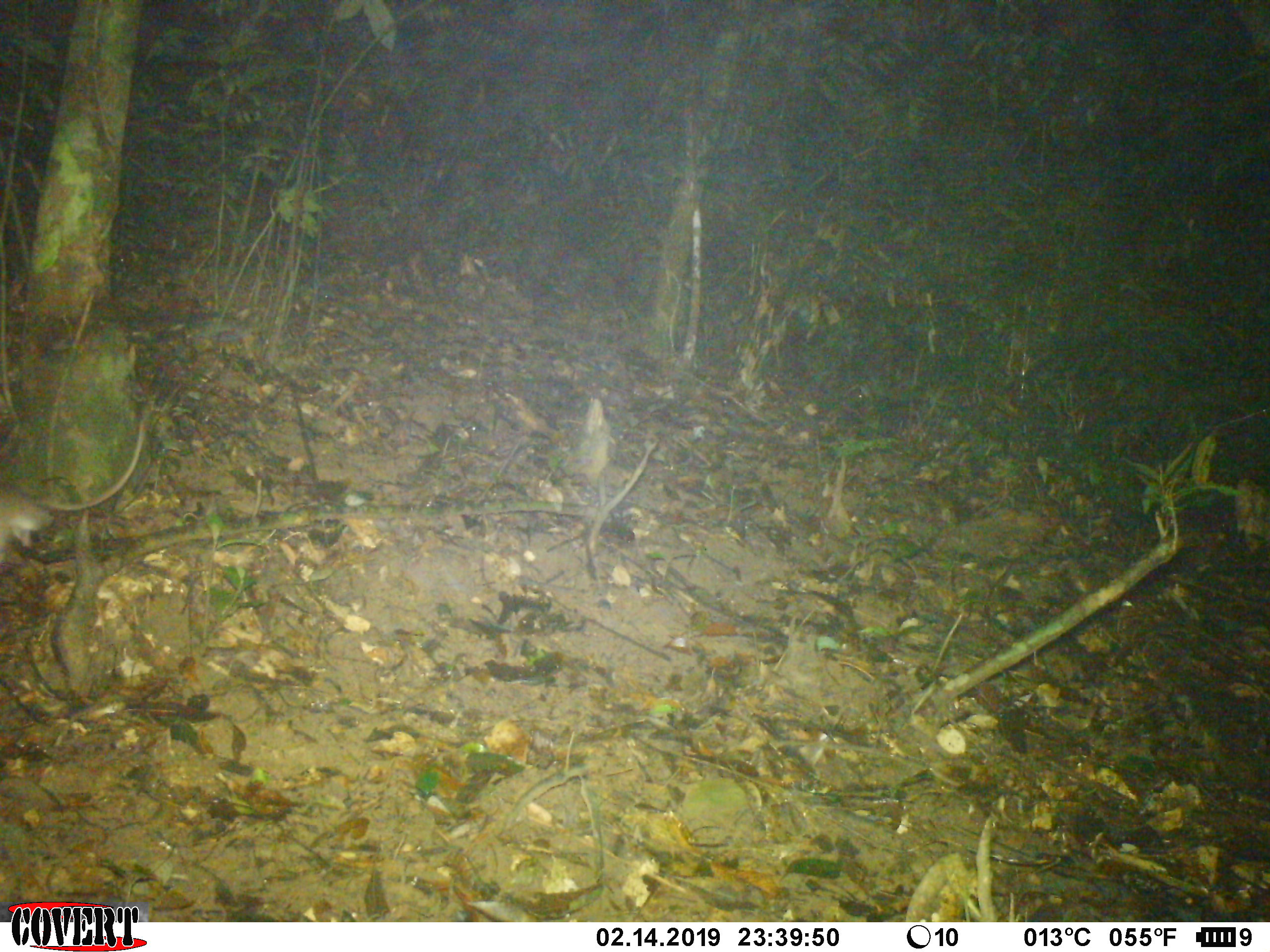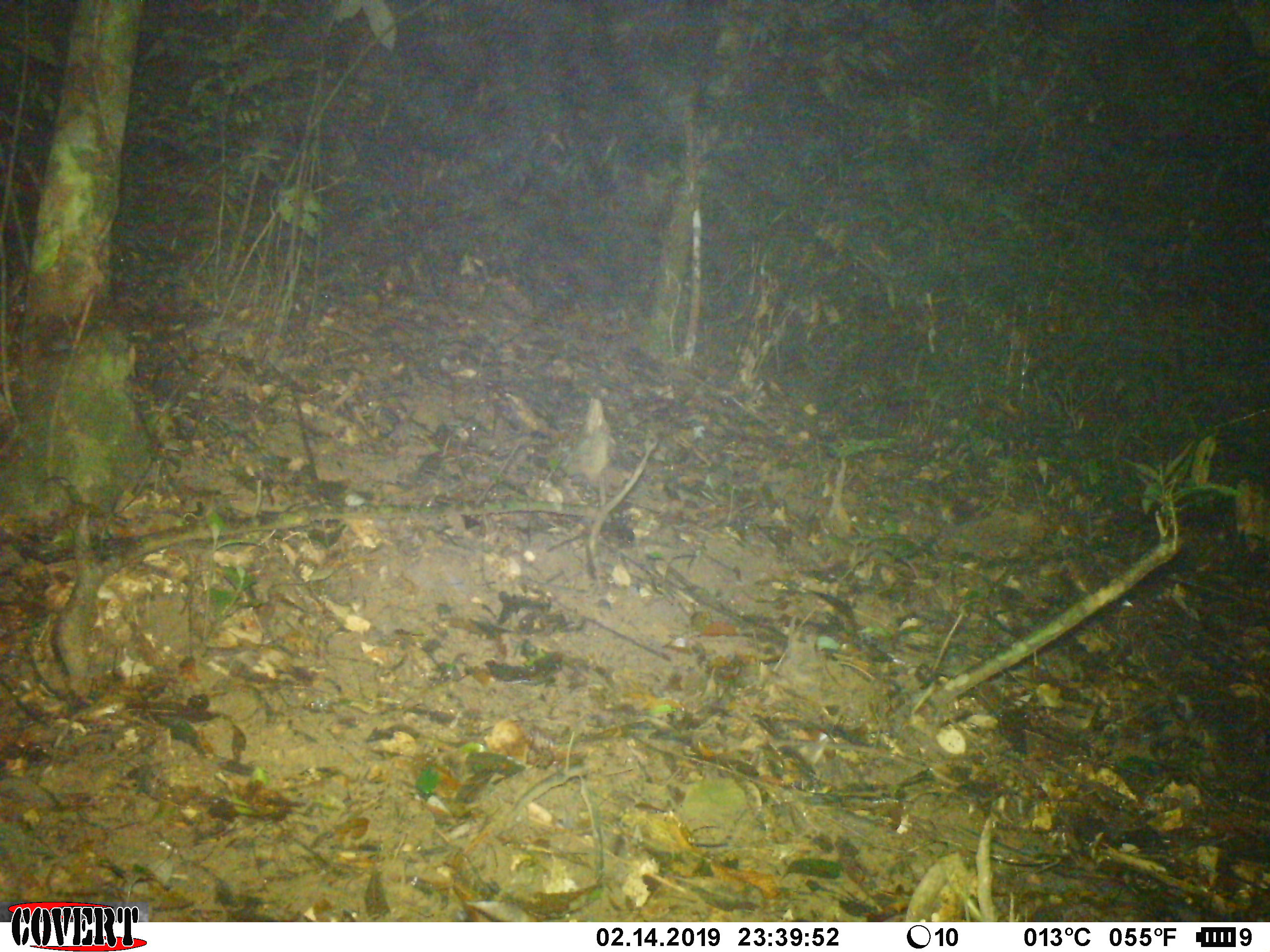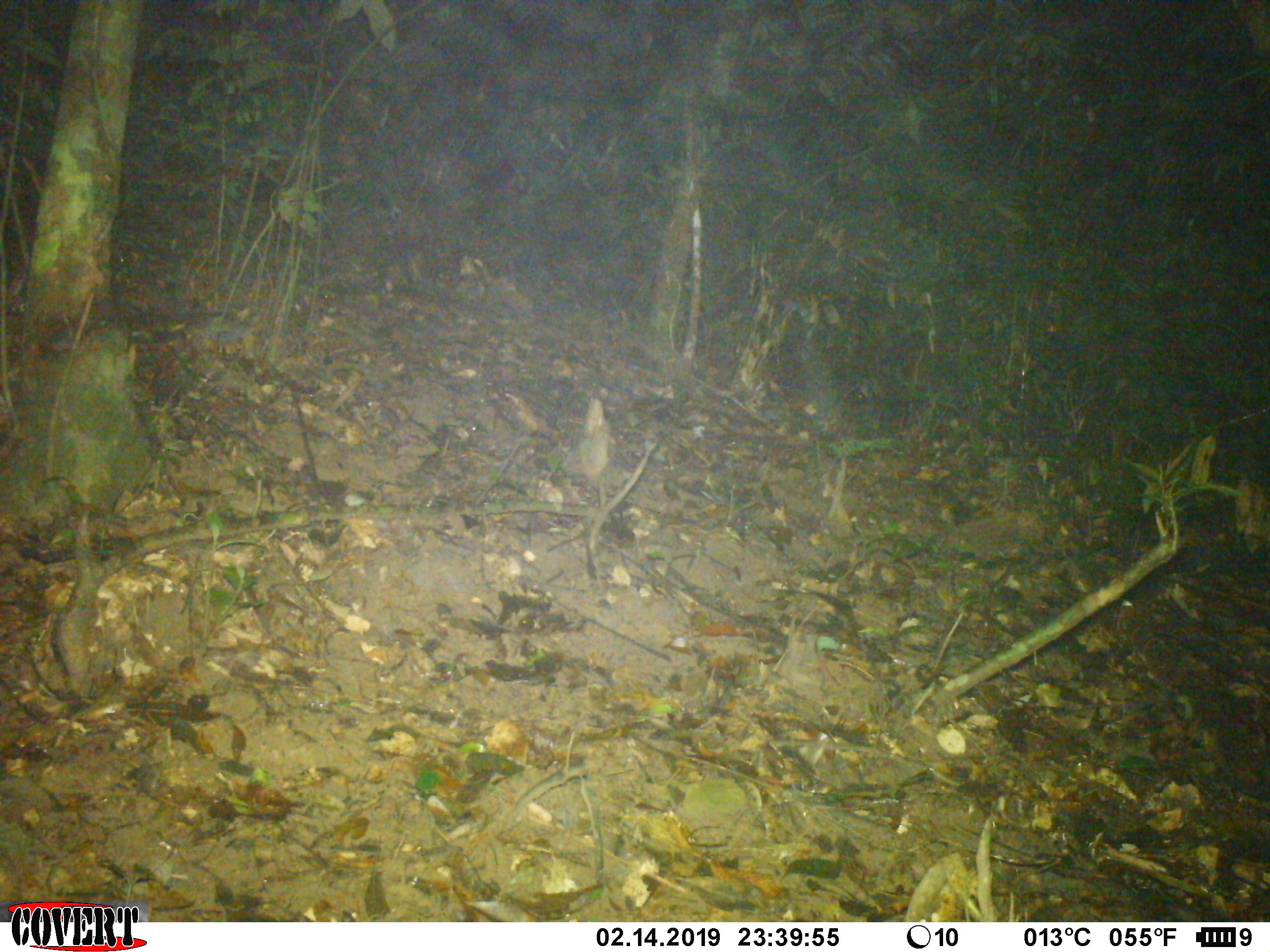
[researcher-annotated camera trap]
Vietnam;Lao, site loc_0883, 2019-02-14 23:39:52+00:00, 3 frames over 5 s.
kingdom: Animalia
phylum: Chordata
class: Mammalia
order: Rodentia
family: Muridae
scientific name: Muridae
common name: old-world mice and rats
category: unidentified murid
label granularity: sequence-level